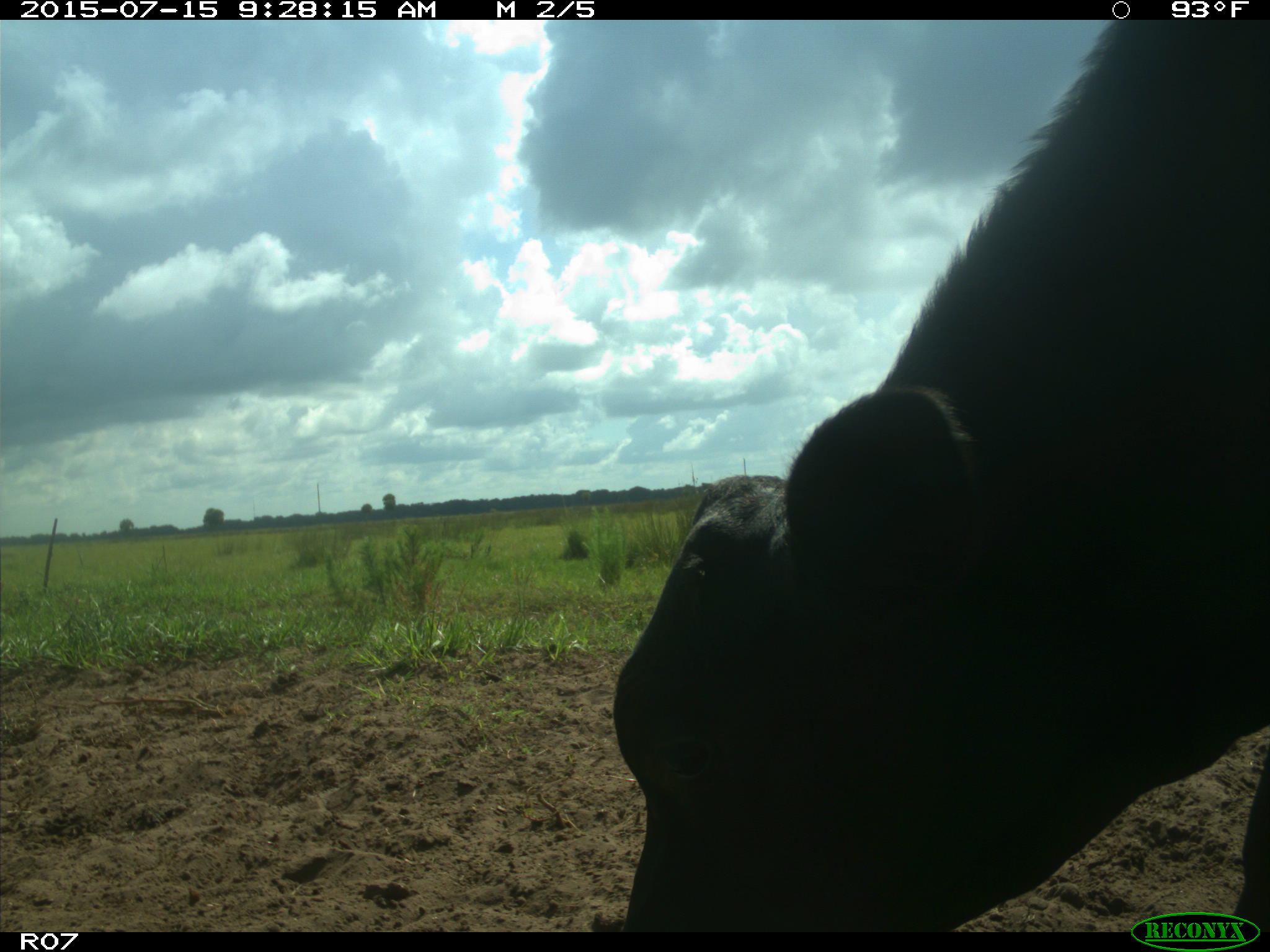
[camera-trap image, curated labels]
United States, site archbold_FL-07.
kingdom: Animalia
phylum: Chordata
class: Mammalia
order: Artiodactyla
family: Bovidae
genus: Bos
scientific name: Bos taurus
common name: domestic cow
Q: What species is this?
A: Bos taurus (domestic cow).